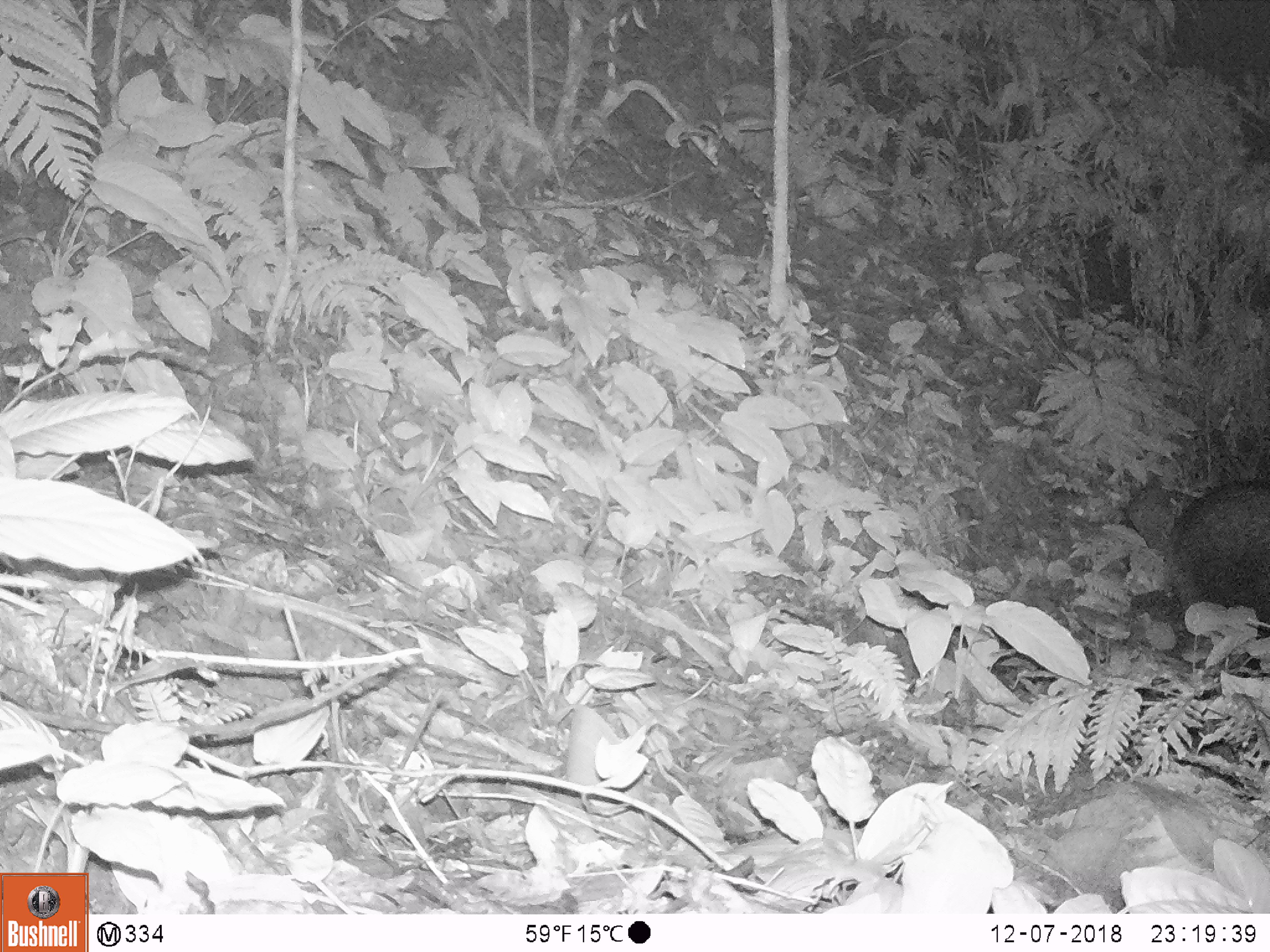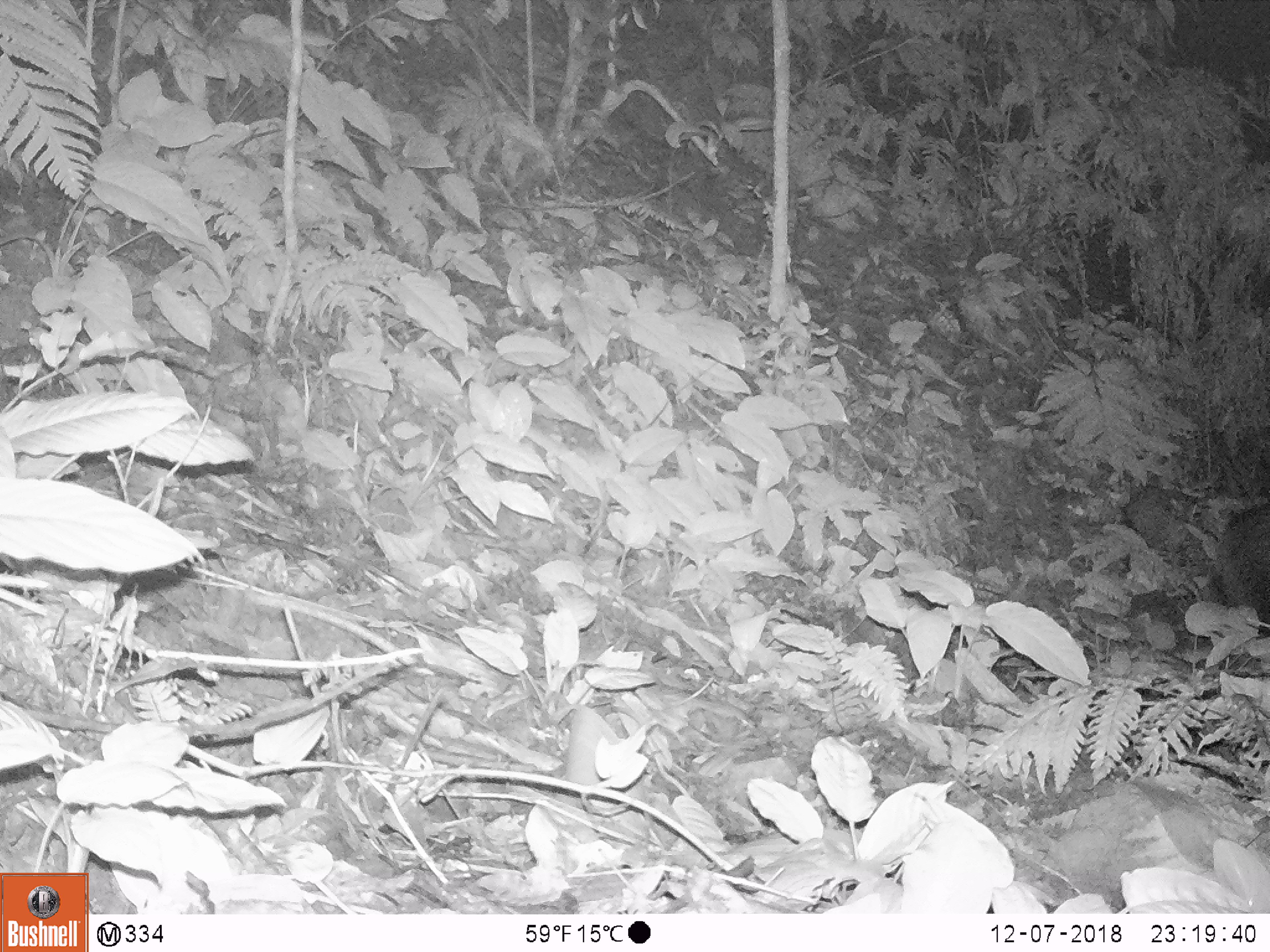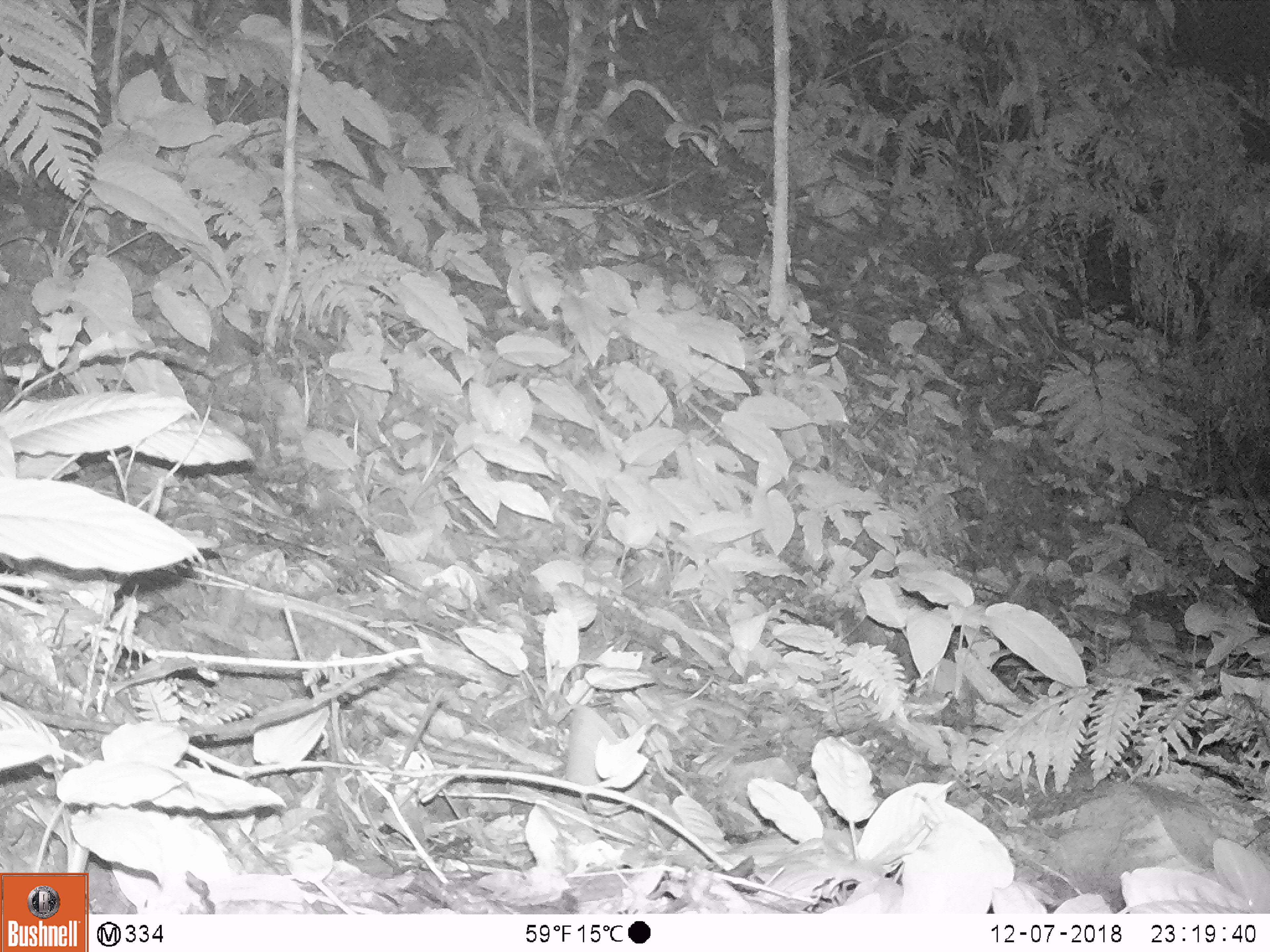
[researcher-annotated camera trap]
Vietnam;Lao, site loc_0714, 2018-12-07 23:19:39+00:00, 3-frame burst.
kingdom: Animalia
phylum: Chordata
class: Mammalia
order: Artiodactyla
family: Bovidae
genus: Capricornis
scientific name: Capricornis sumatraensis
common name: chinese serow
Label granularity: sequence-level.